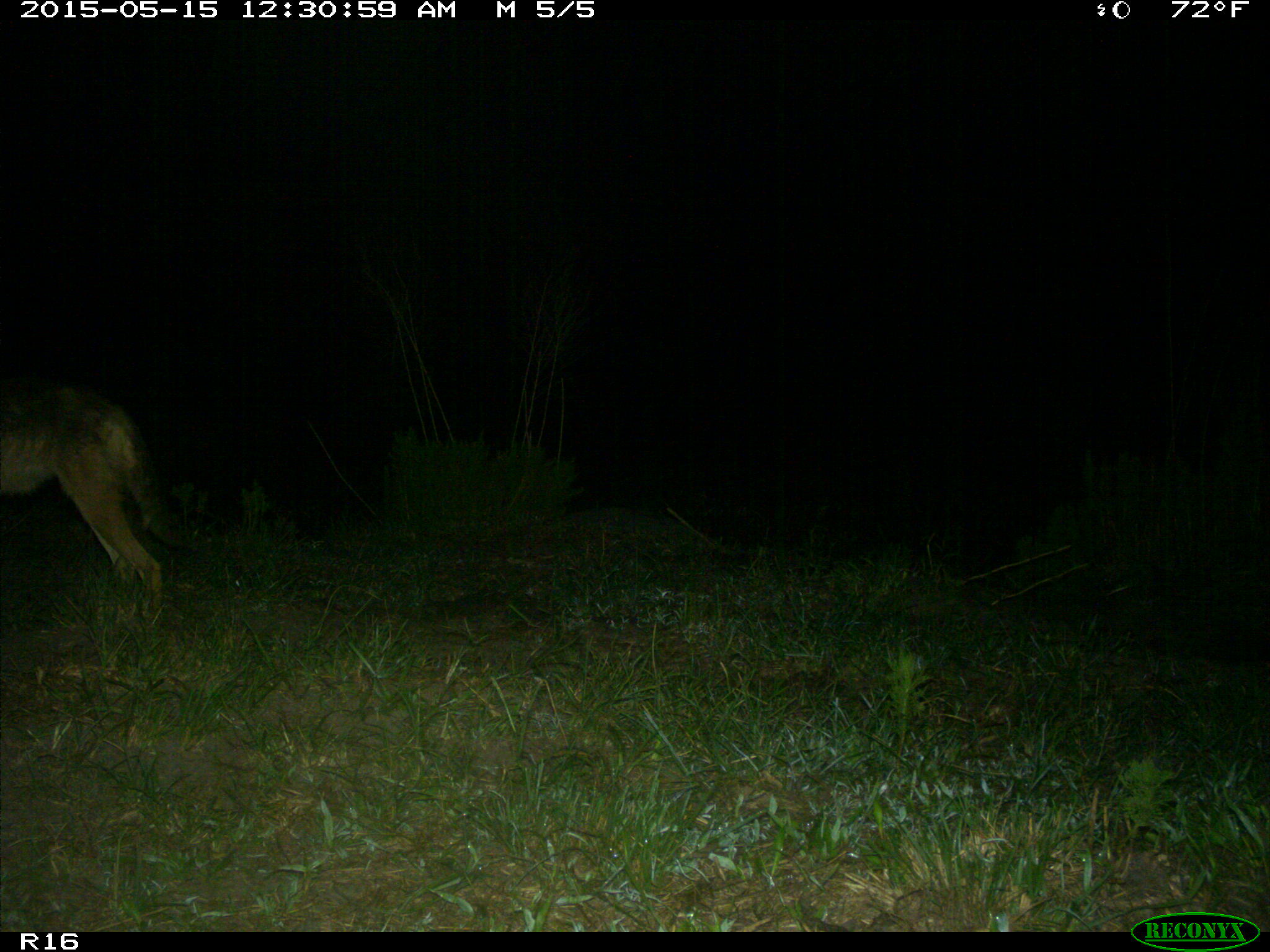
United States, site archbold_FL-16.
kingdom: Animalia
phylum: Chordata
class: Mammalia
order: Carnivora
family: Canidae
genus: Canis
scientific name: Canis latrans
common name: coyote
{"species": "Canis latrans (coyote)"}